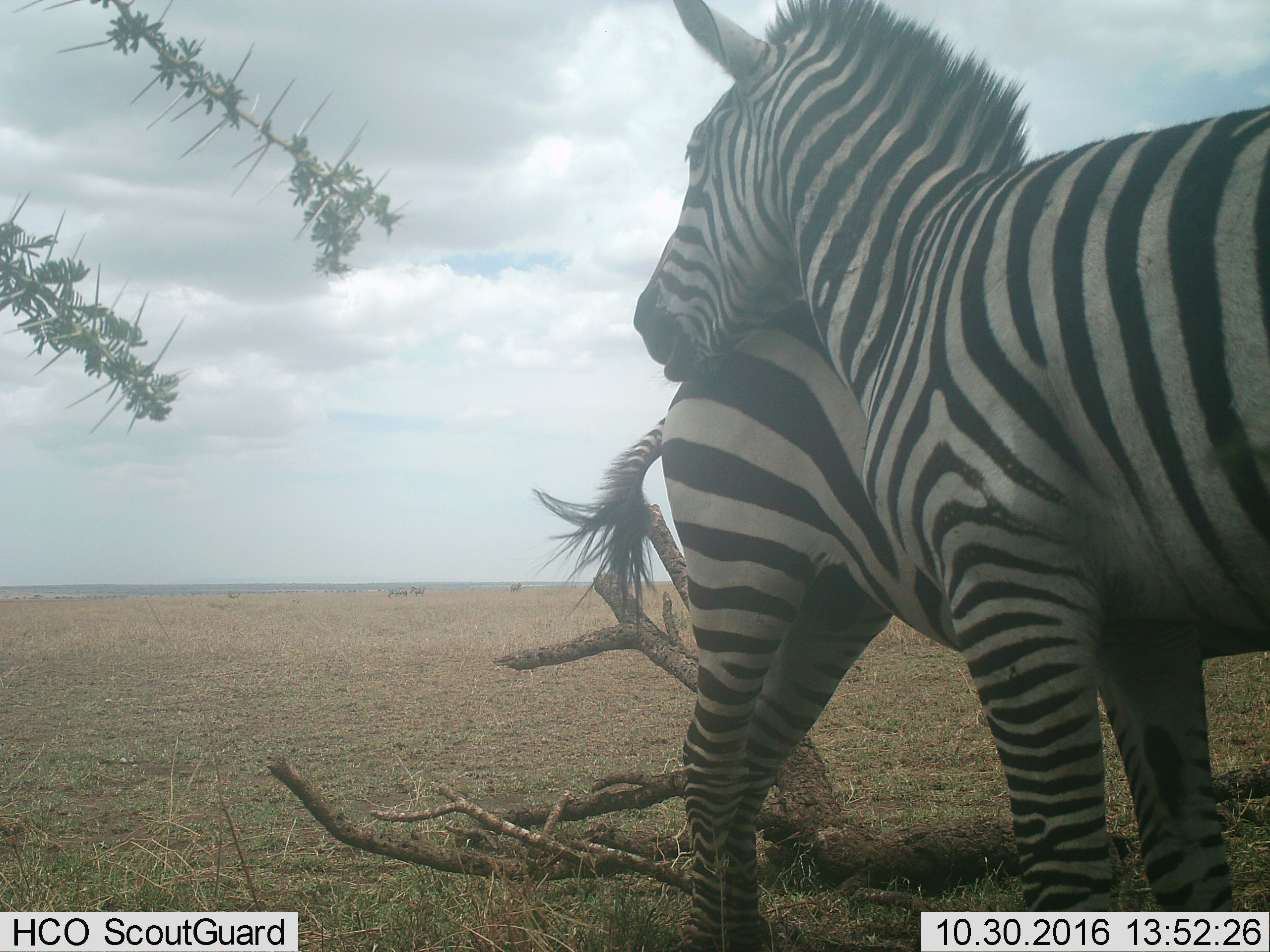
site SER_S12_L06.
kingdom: Animalia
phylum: Chordata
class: Mammalia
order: Perissodactyla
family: Equidae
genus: Equus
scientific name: Equus quagga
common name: plains zebra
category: zebraplains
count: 6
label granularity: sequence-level